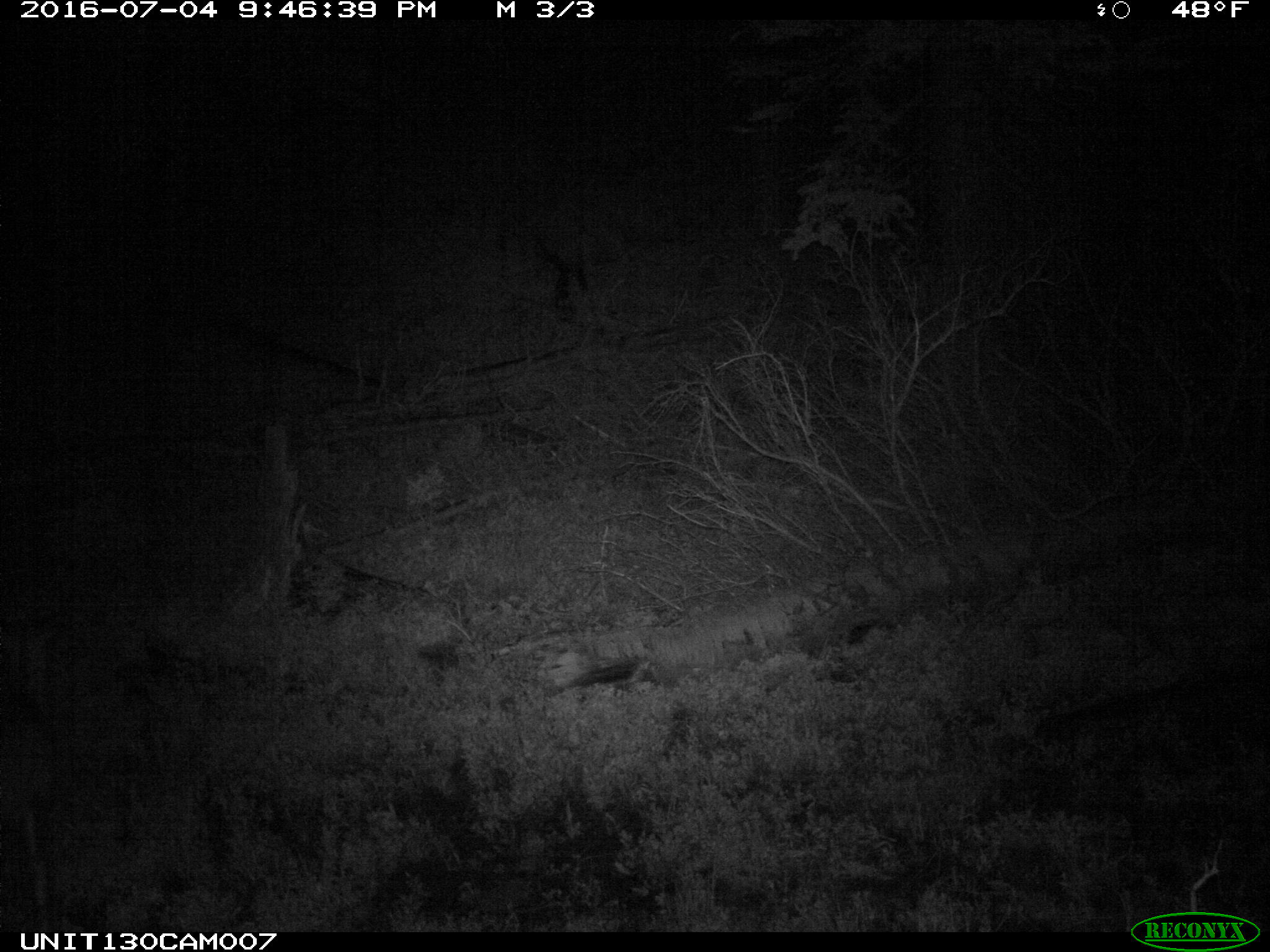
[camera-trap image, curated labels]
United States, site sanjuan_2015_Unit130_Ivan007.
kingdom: Animalia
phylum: Chordata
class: Mammalia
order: Artiodactyla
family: Cervidae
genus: Odocoileus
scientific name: Odocoileus hemionus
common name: mule deer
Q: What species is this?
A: Odocoileus hemionus (mule deer).